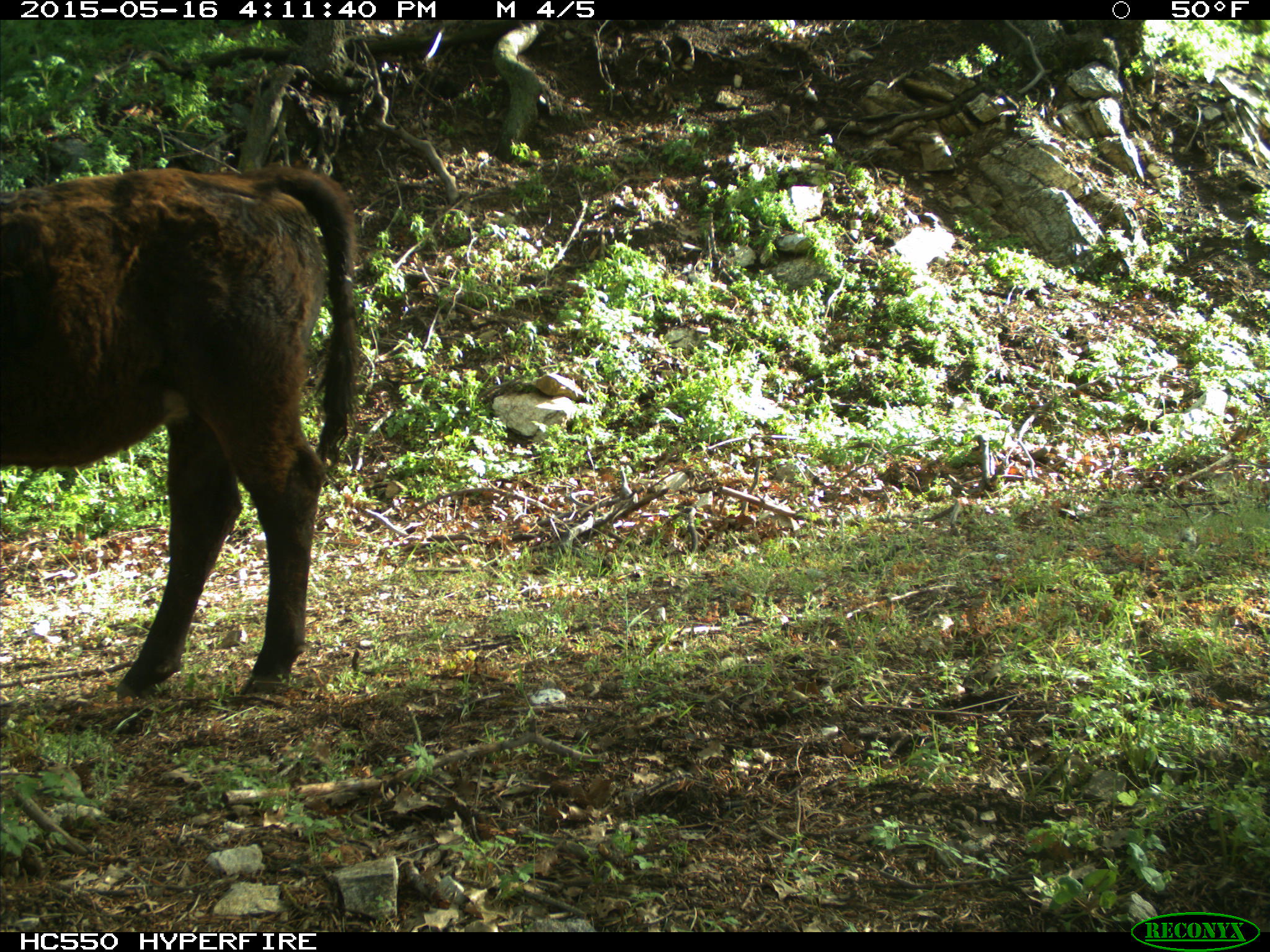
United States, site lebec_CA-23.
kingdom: Animalia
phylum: Chordata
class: Mammalia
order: Artiodactyla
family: Bovidae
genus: Bos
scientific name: Bos taurus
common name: domestic cow